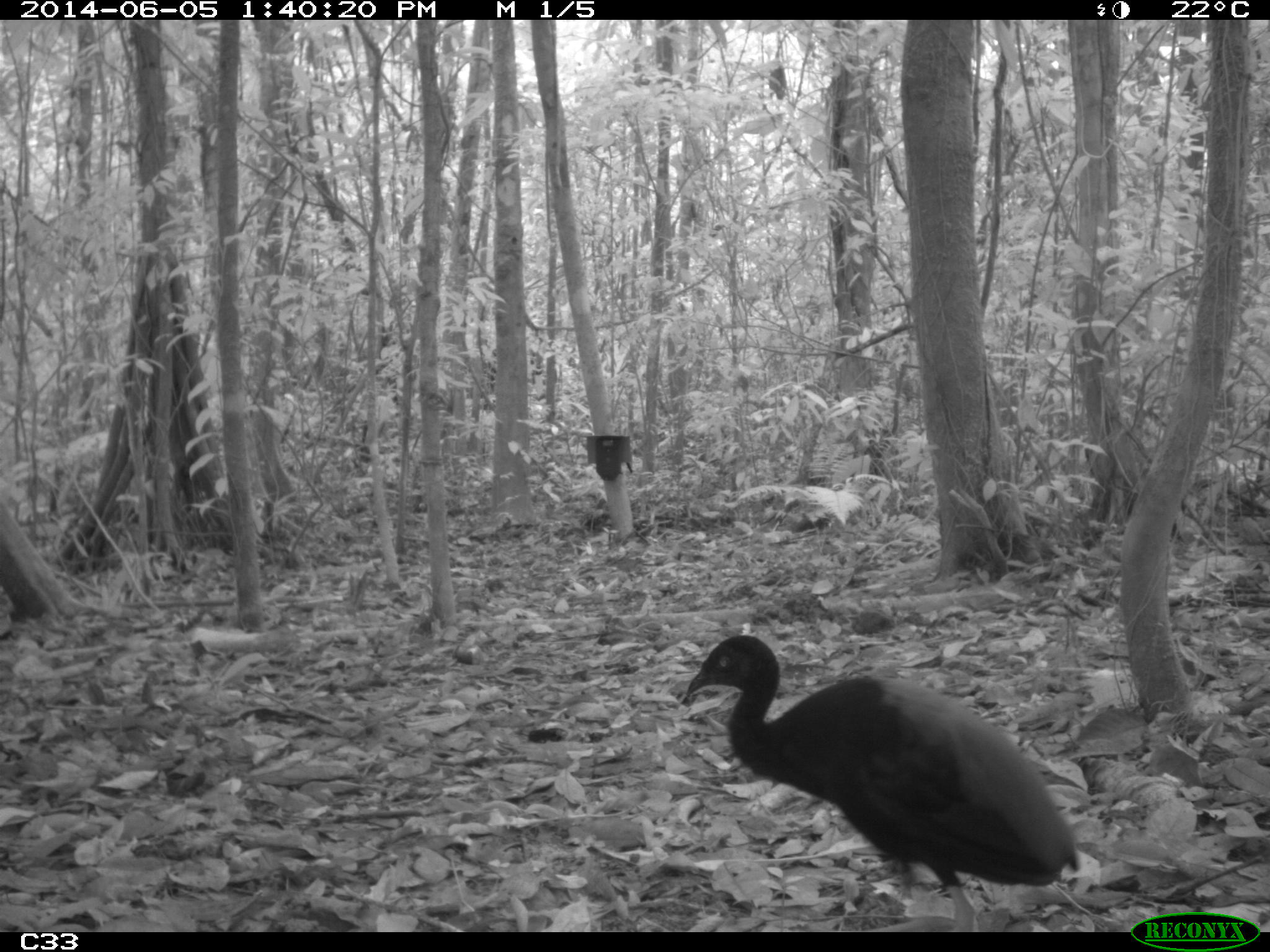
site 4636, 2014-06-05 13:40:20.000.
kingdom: Animalia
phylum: Chordata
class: Aves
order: Gruiformes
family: Psophiidae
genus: Psophia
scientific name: Psophia crepitans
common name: gray-winged trumpeter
Psophia crepitans (gray-winged trumpeter), count 6, age adult.